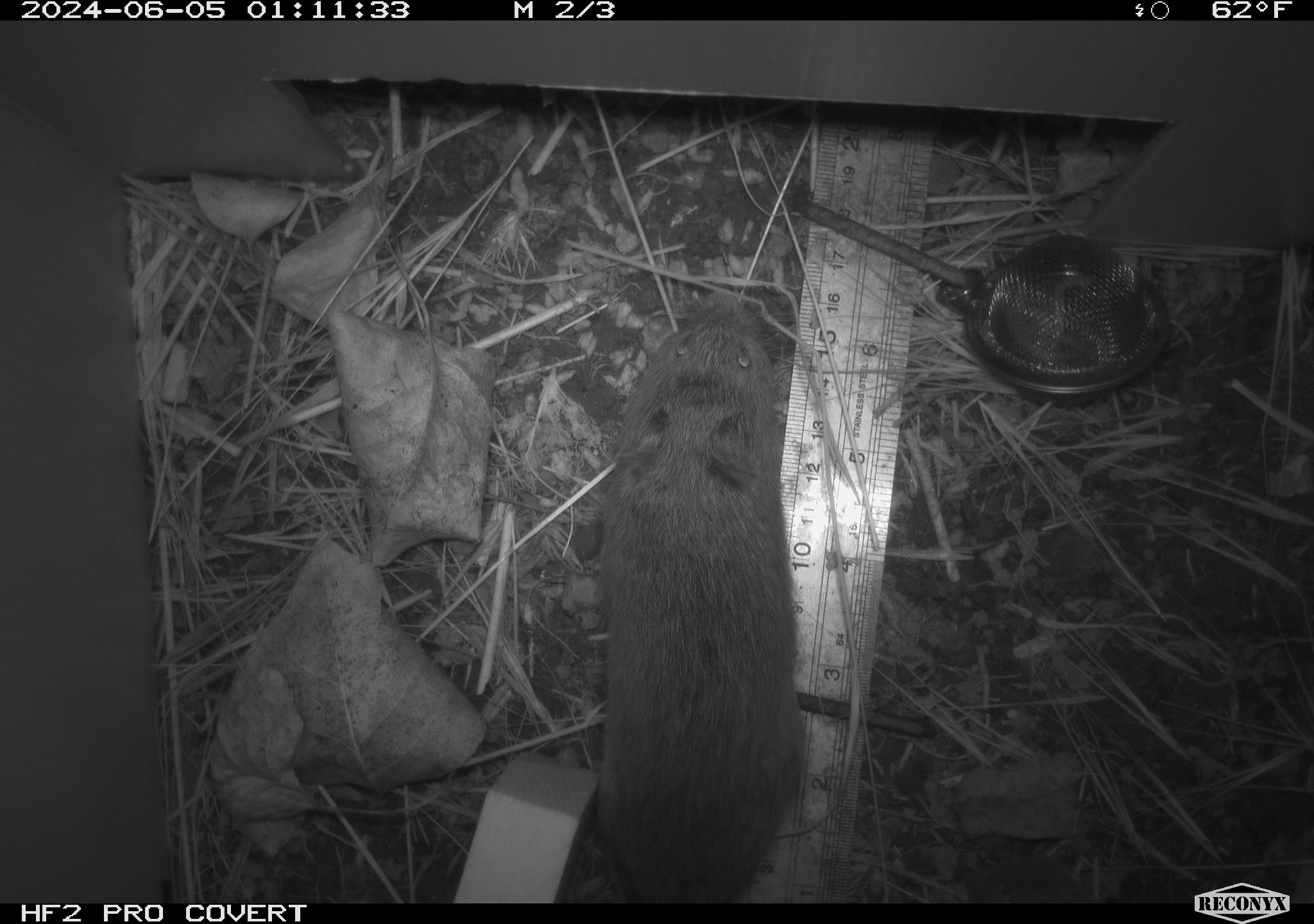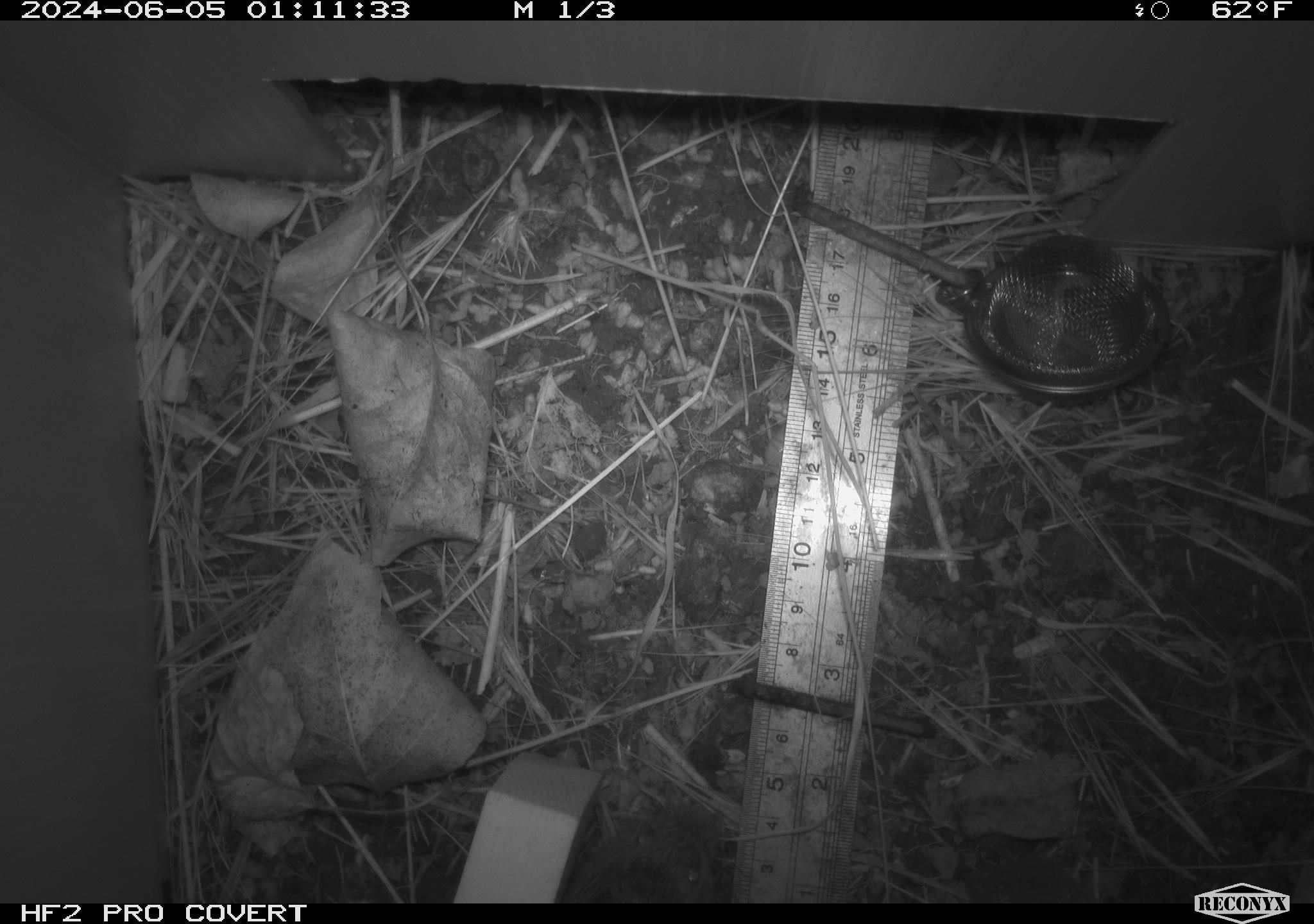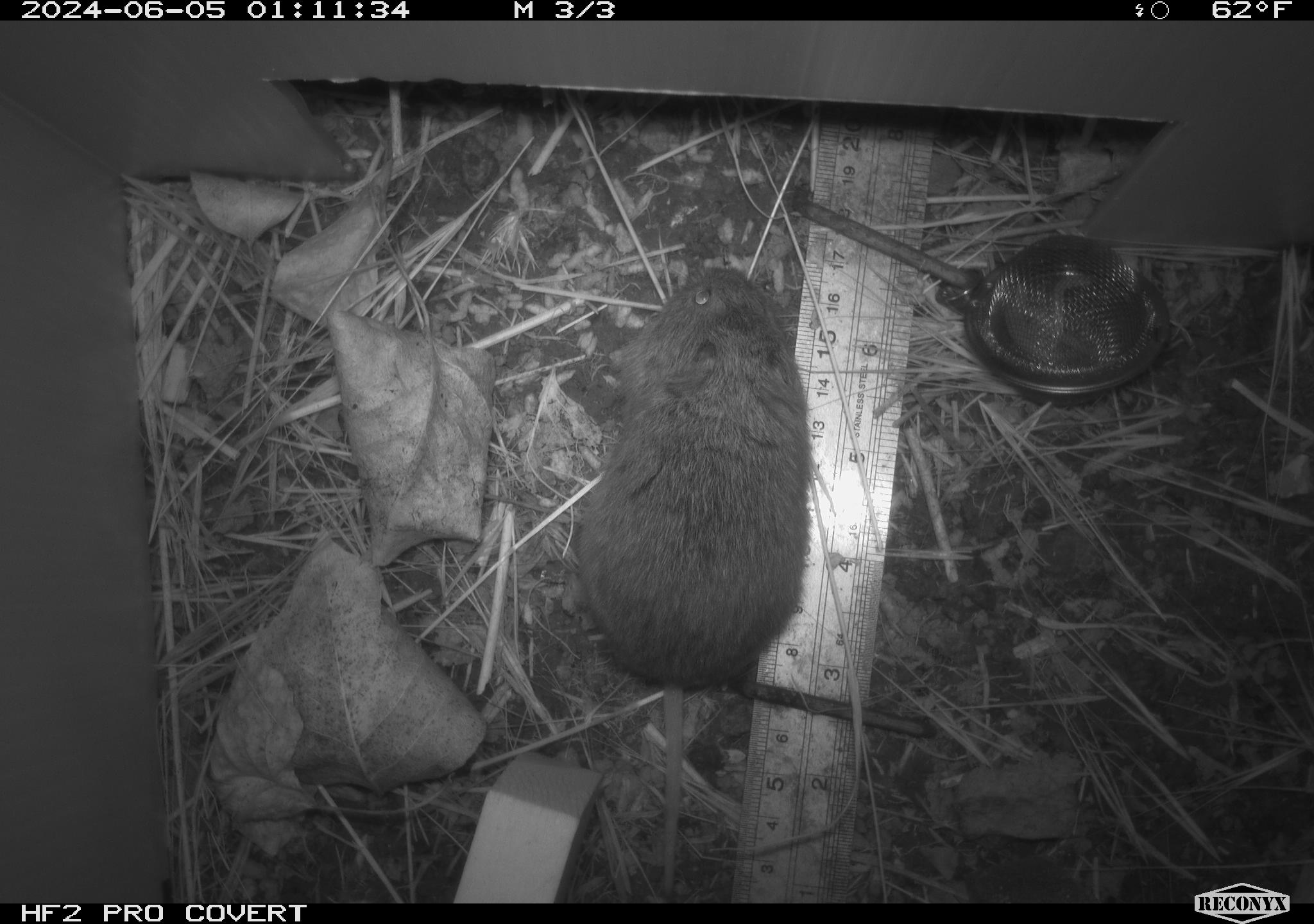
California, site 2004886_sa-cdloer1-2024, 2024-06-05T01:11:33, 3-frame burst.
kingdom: Animalia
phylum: Chordata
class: Mammalia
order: Rodentia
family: Cricetidae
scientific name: Arvicolinae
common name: voles, lemmings, and muskrats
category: arvicolinae subfamily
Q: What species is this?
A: Arvicolinae subfamily (voles, lemmings, and muskrats) (Arvicolinae).